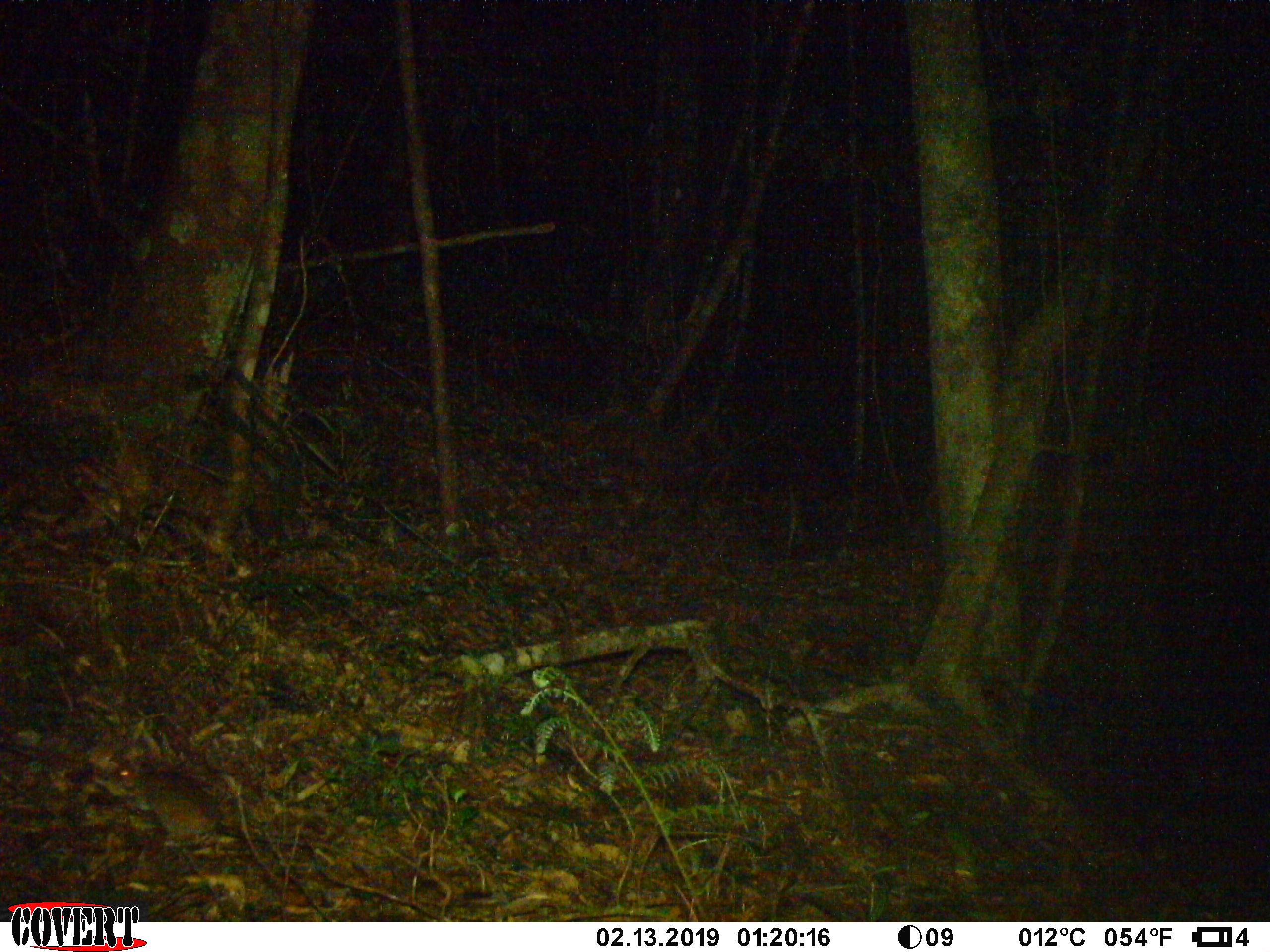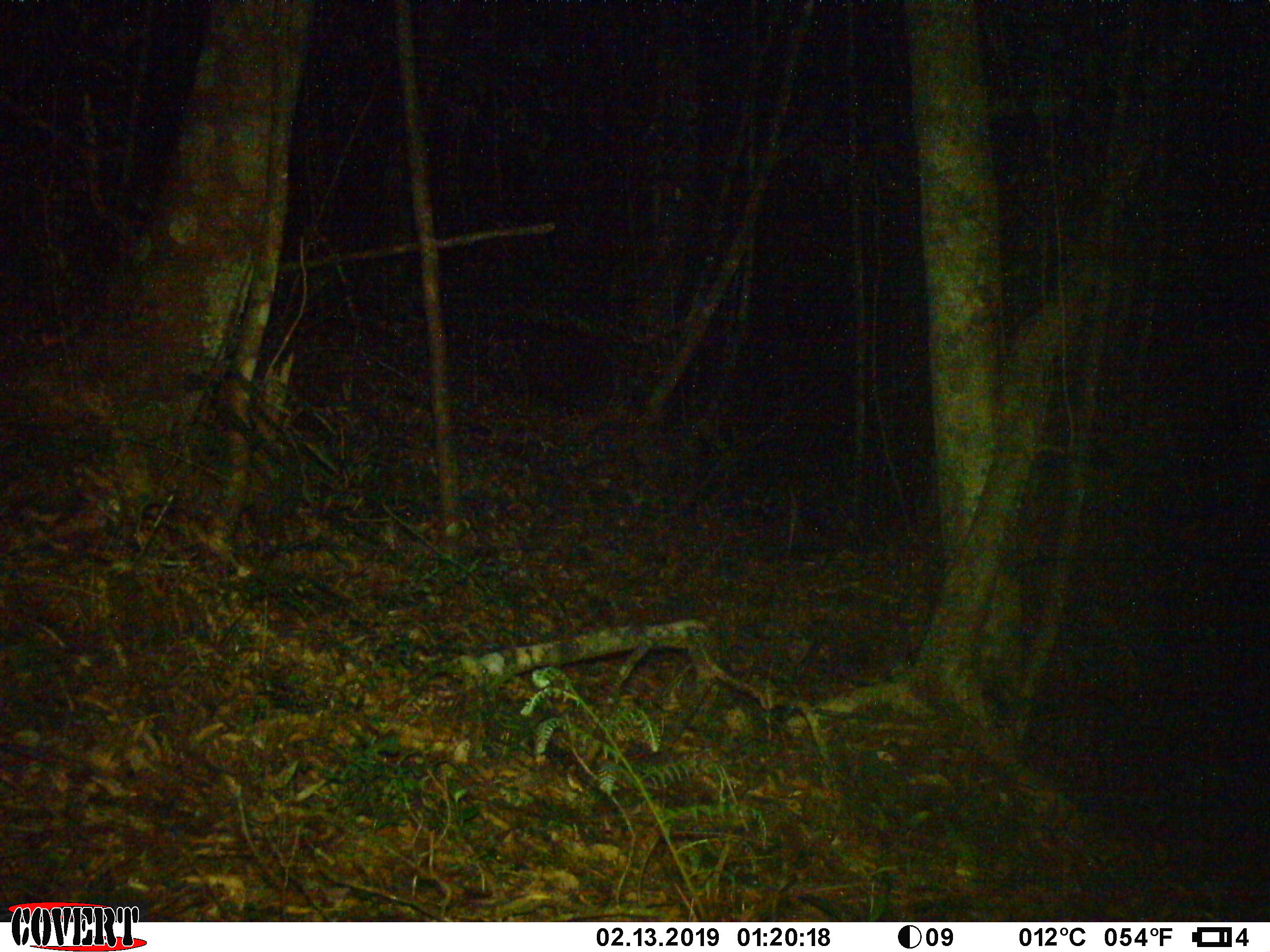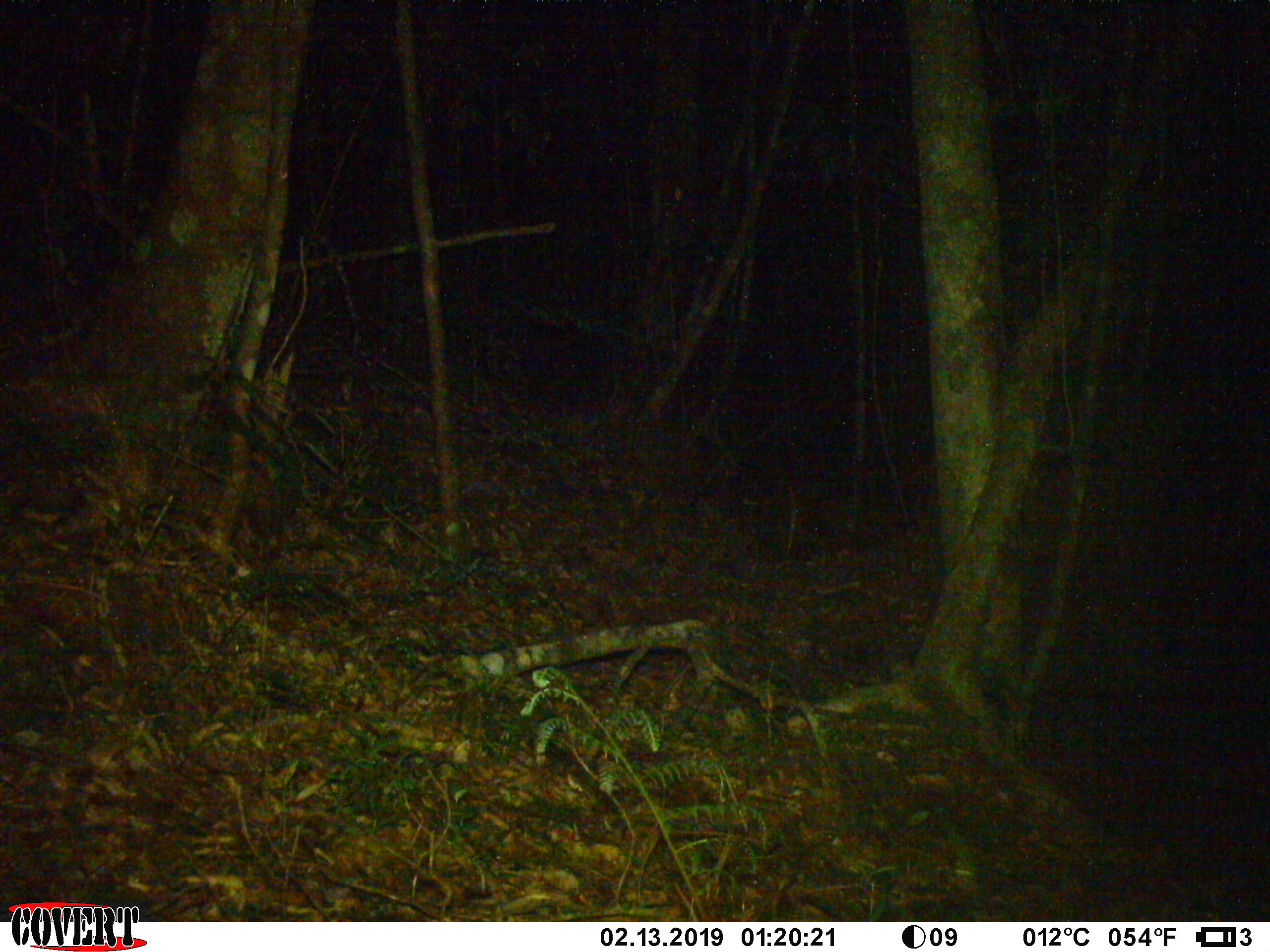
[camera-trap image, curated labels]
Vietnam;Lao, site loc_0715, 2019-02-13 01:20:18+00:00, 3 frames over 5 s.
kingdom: Animalia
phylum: Chordata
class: Mammalia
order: Rodentia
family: Muridae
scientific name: Muridae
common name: old-world mice and rats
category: unidentified murid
Unidentified murid (old-world mice and rats) (Muridae). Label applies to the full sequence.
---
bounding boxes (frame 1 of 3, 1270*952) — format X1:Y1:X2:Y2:
unidentified murid: 105:761:336:858